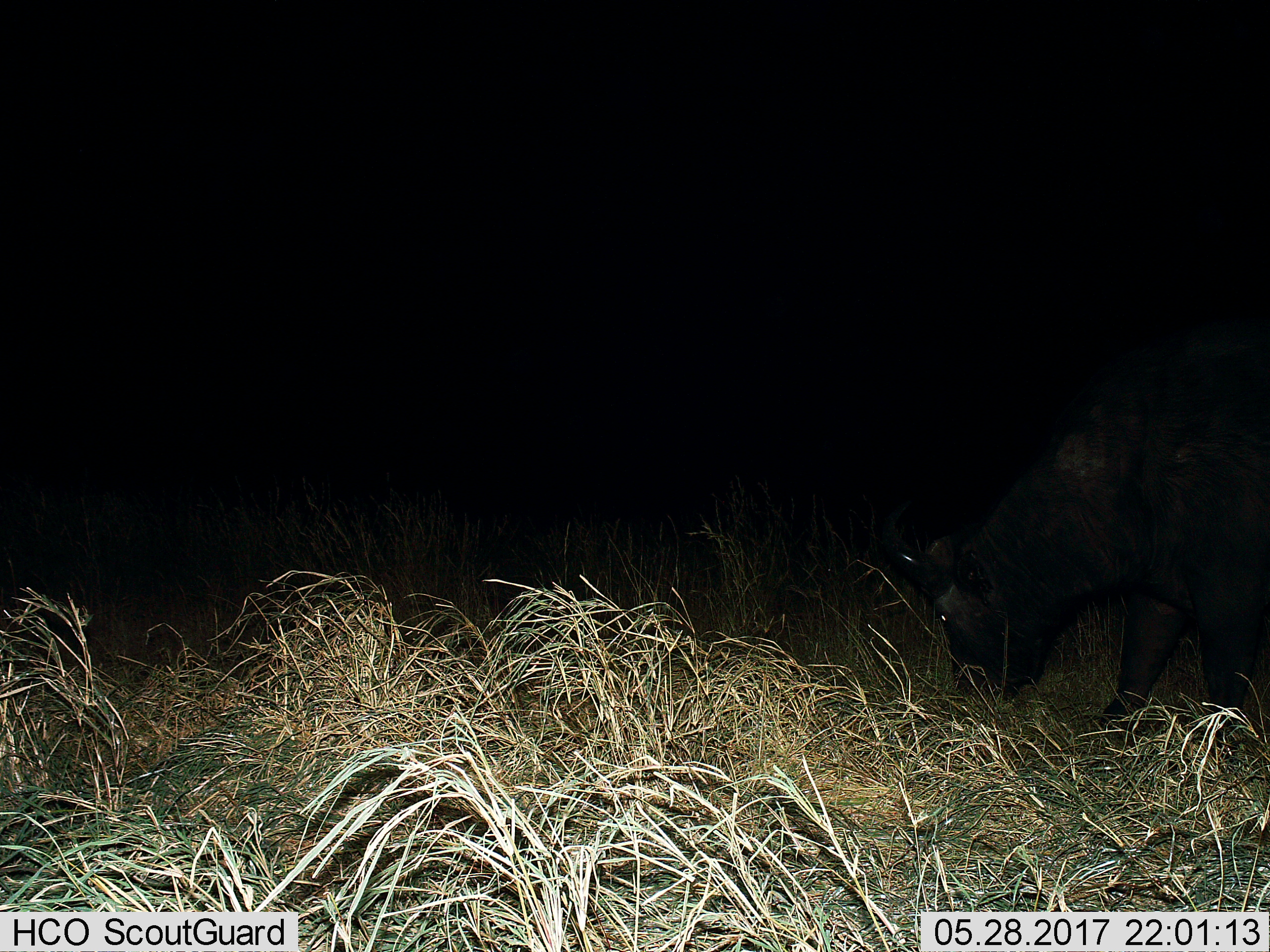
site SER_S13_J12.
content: unidentified animal